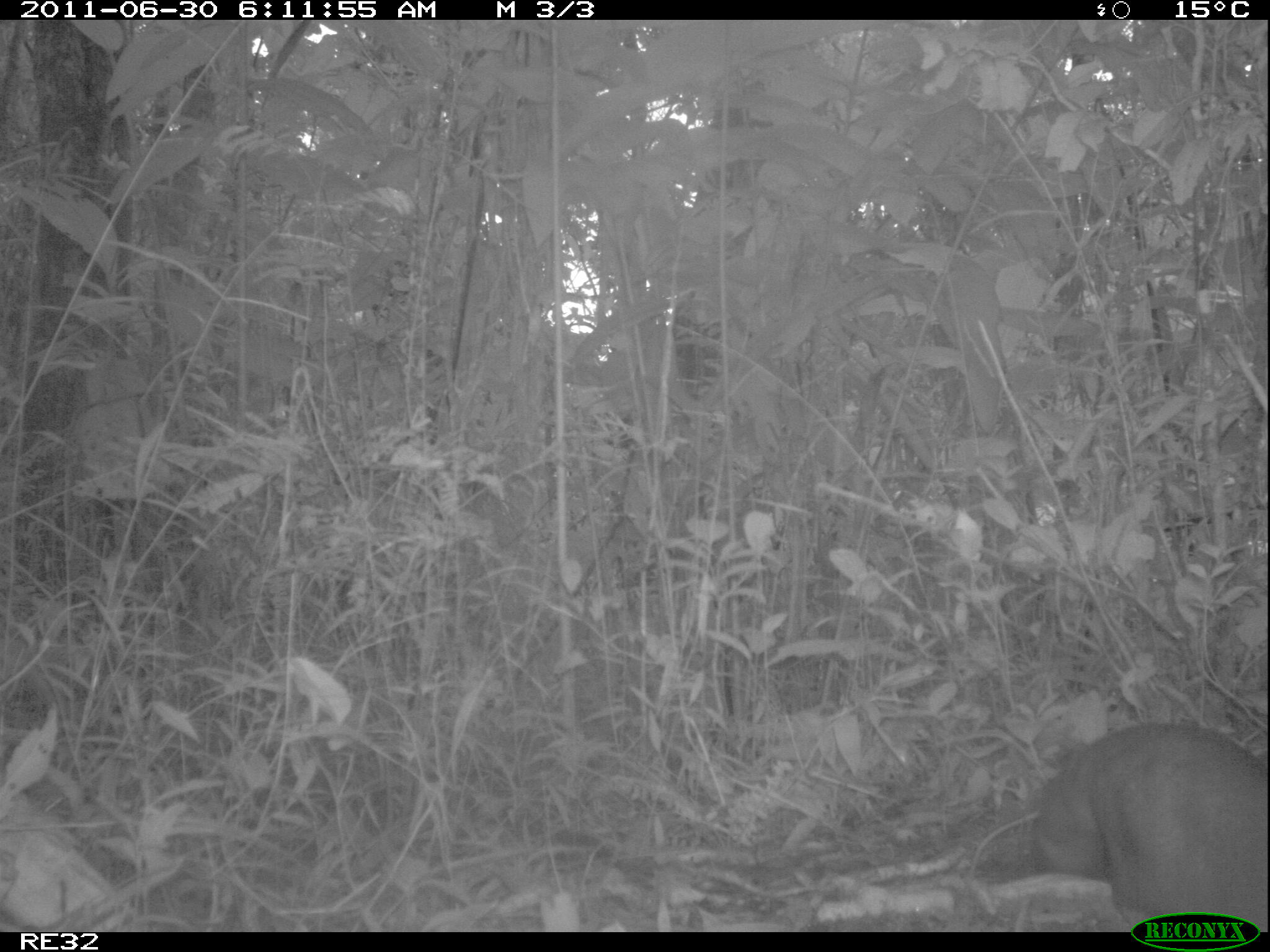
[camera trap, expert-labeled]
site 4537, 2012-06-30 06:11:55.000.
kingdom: Animalia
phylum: Chordata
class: Mammalia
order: Carnivora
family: Eupleridae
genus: Eupleres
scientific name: Eupleres goudotii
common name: falanouc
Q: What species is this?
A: Eupleres goudotii (falanouc).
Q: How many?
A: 1.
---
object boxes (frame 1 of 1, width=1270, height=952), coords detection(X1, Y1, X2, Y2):
eupleres goudotii: detection(1024, 720, 1268, 932)